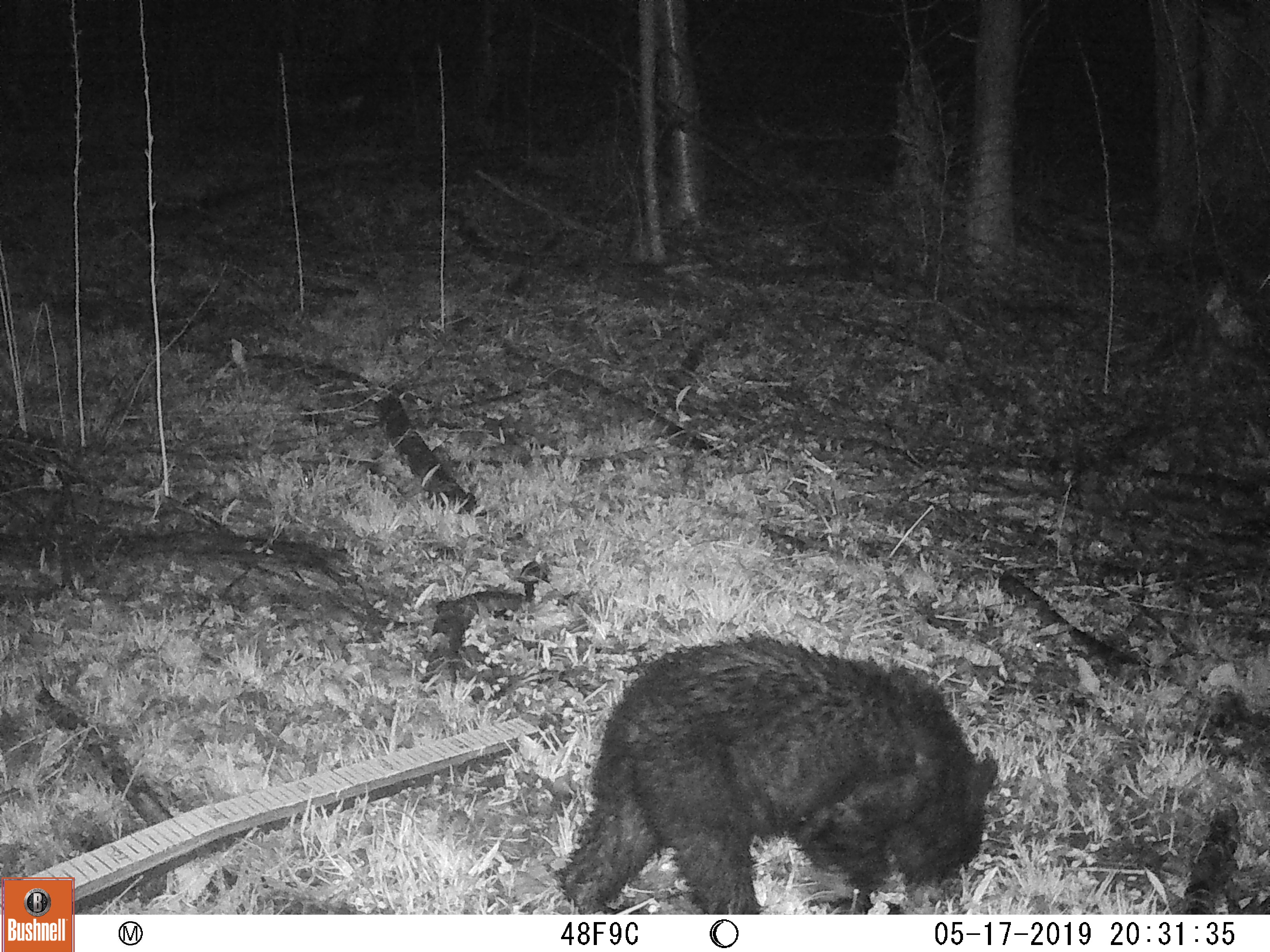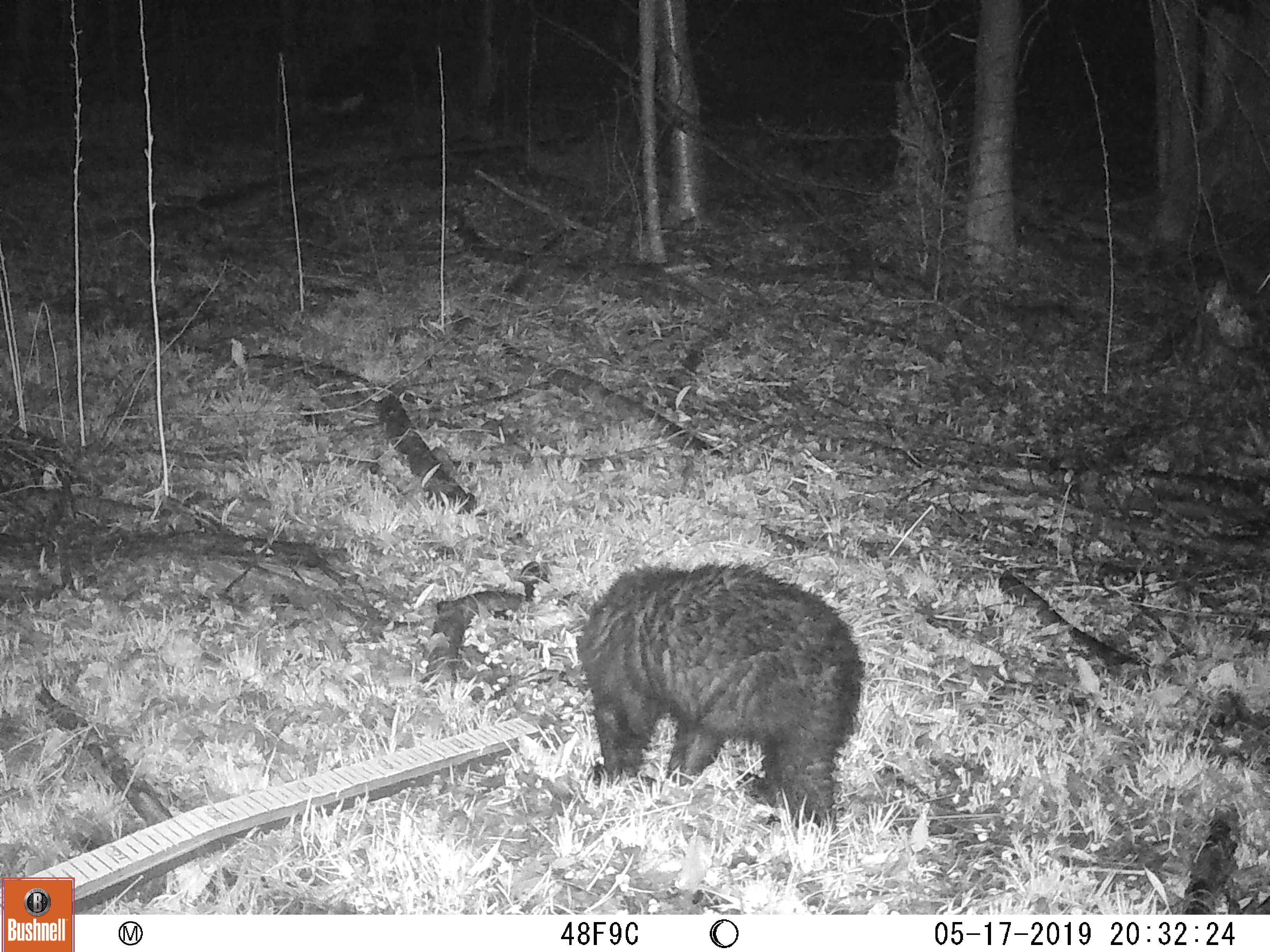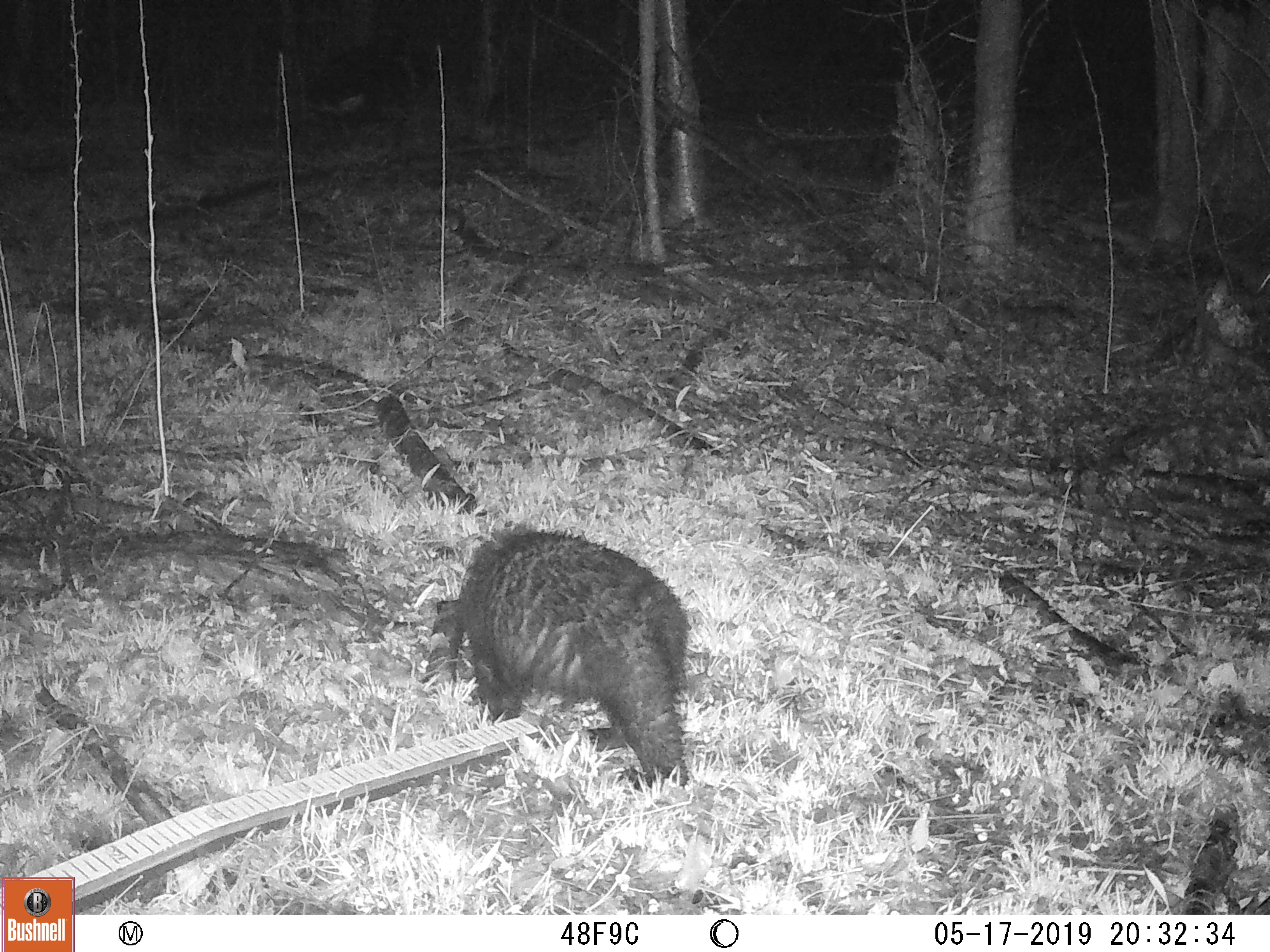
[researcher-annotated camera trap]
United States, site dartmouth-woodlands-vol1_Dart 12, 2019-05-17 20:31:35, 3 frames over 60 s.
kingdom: Animalia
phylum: Chordata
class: Mammalia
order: Carnivora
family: Ursidae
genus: Ursus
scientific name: Ursus americanus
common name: black bear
Black bear (Ursus americanus).